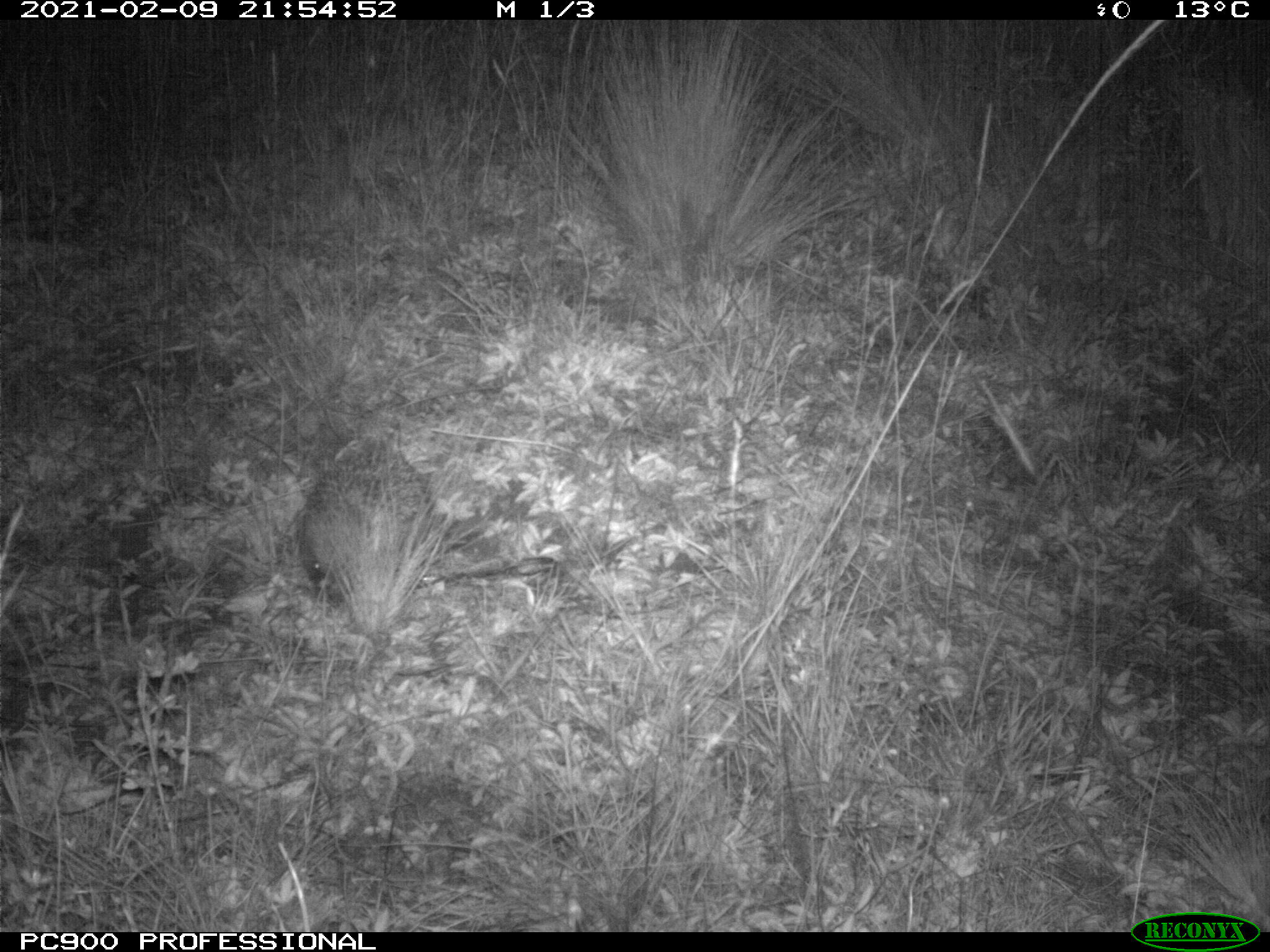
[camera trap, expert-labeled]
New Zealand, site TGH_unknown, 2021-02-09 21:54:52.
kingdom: Animalia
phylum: Chordata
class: Mammalia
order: Eulipotyphla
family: Erinaceidae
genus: Erinaceus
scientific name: Erinaceus europaeus europaeus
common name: european hedgehog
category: hedgehog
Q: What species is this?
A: Hedgehog (european hedgehog) (Erinaceus europaeus europaeus).